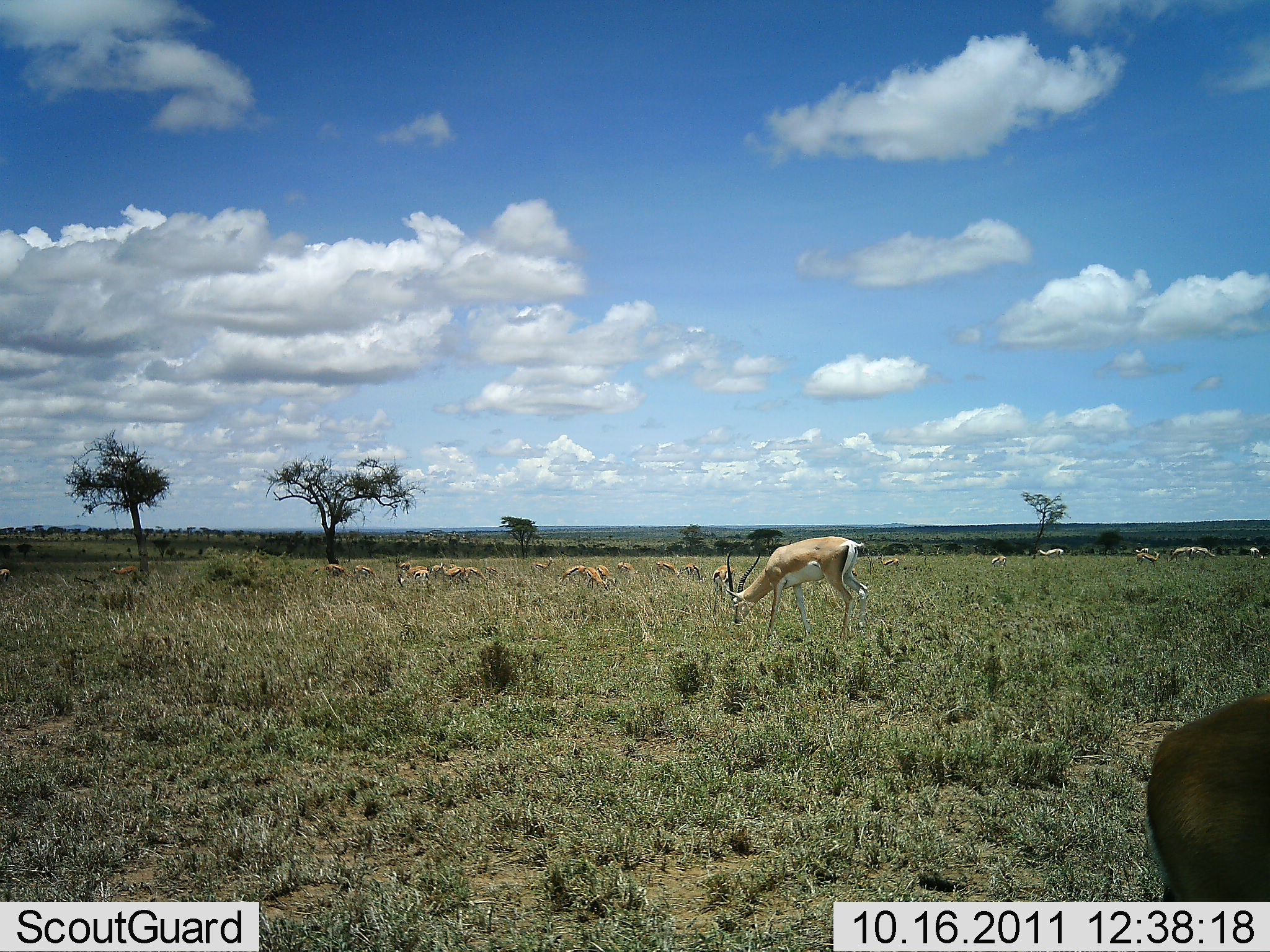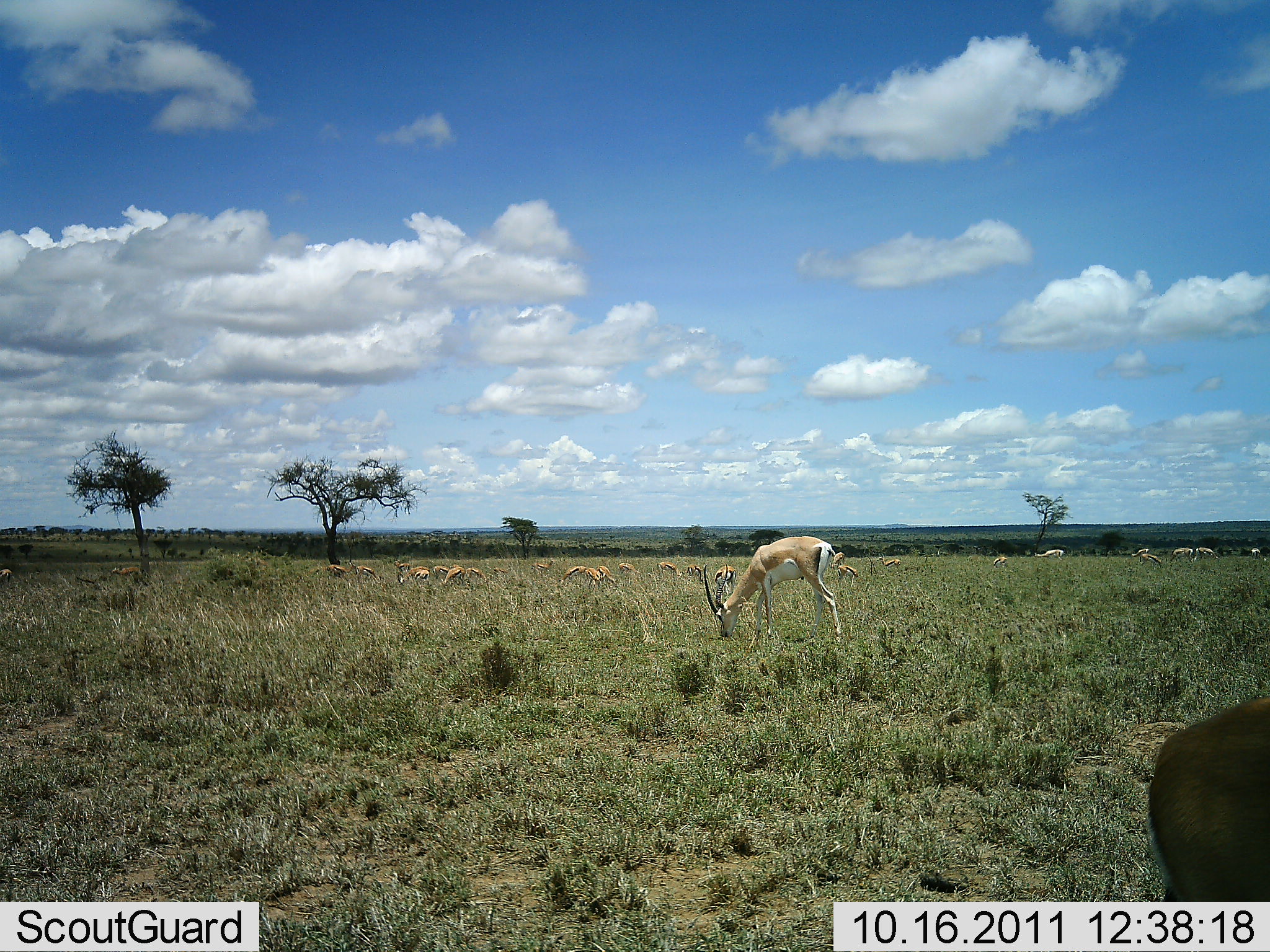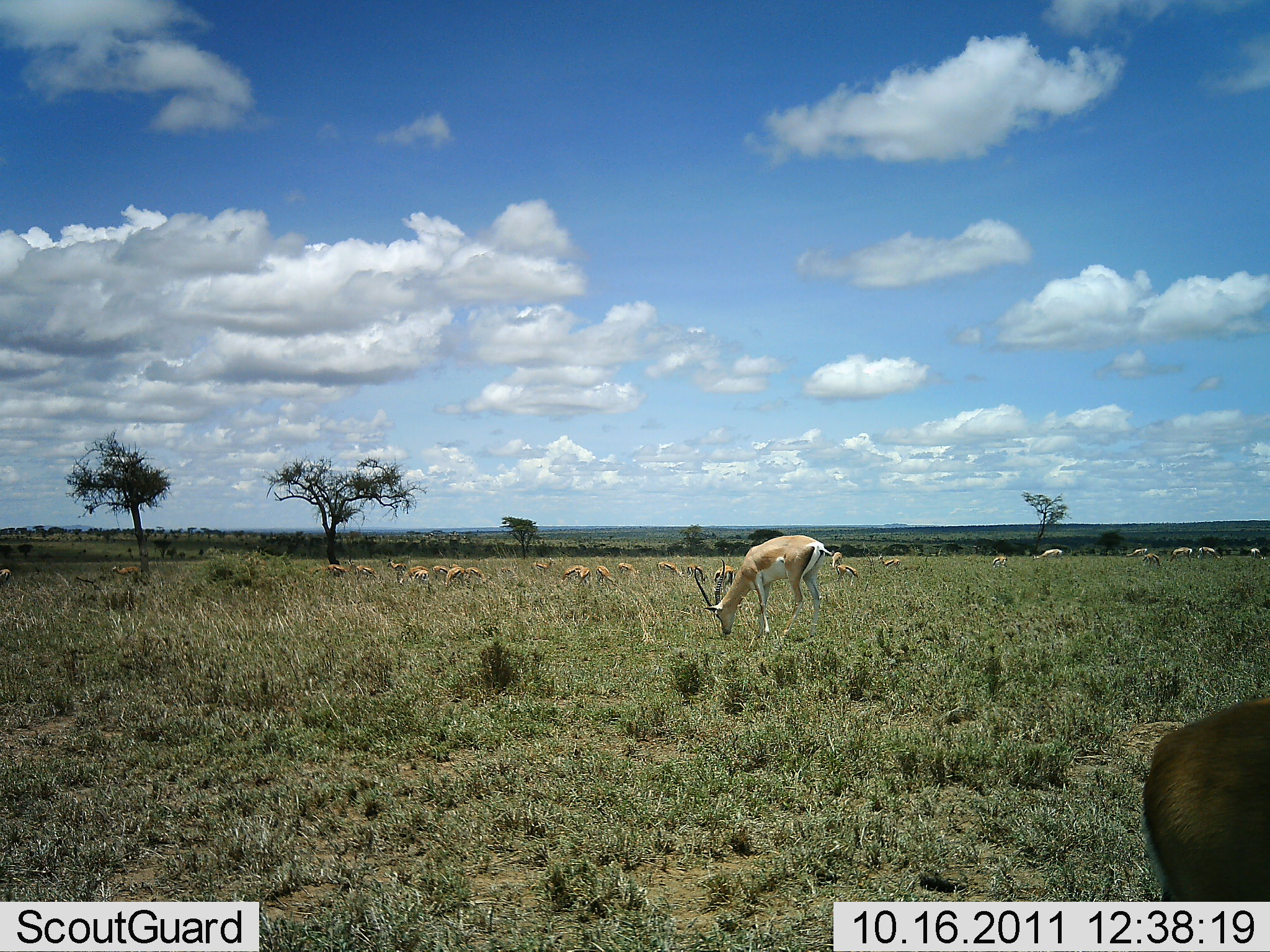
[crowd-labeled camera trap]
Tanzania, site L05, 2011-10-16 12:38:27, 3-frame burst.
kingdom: Animalia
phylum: Chordata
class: Mammalia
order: Artiodactyla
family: Bovidae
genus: Nanger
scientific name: Nanger granti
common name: grant's gazelle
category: gazellegrants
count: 11-50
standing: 36%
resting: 0%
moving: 18%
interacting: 0%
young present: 0%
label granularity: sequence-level